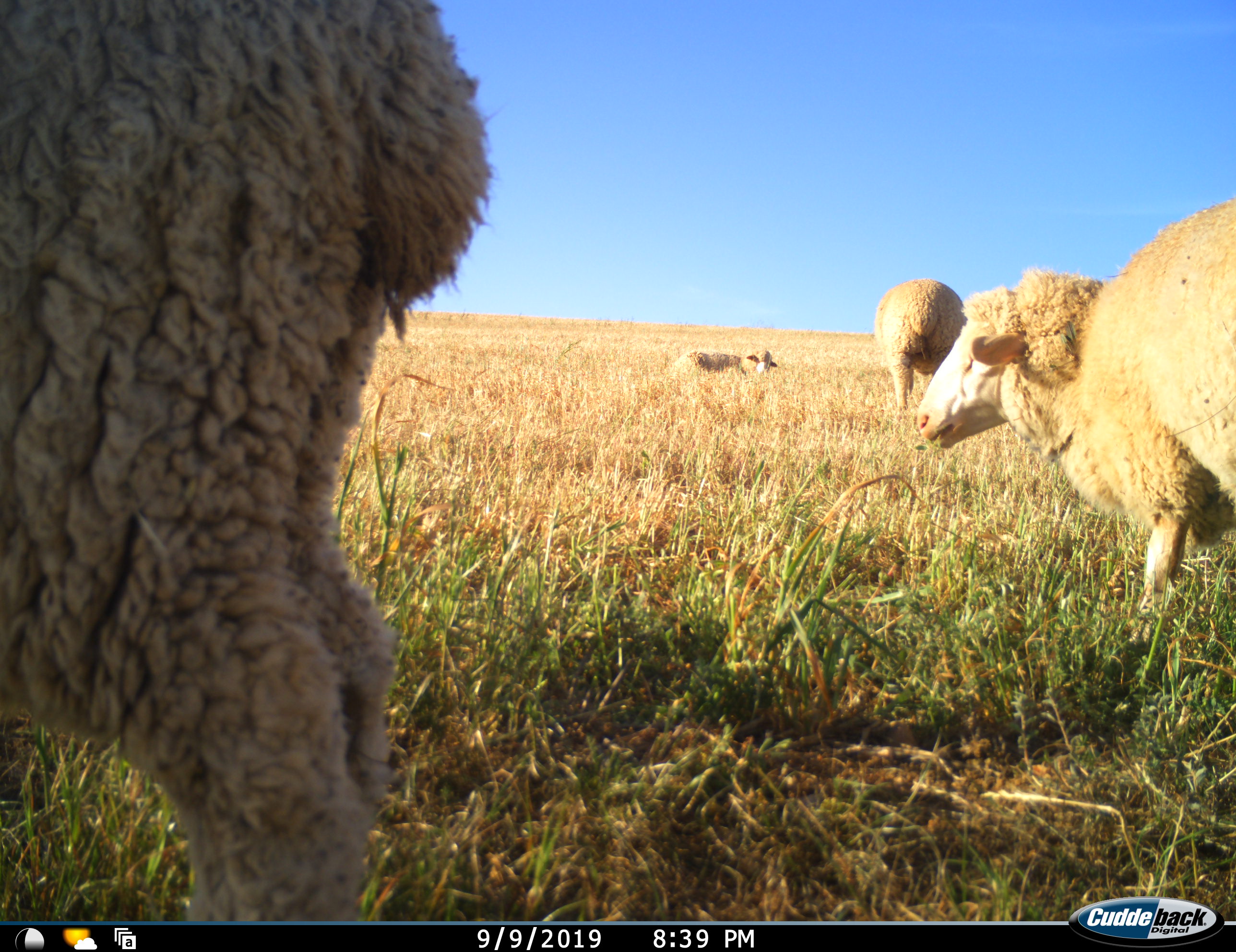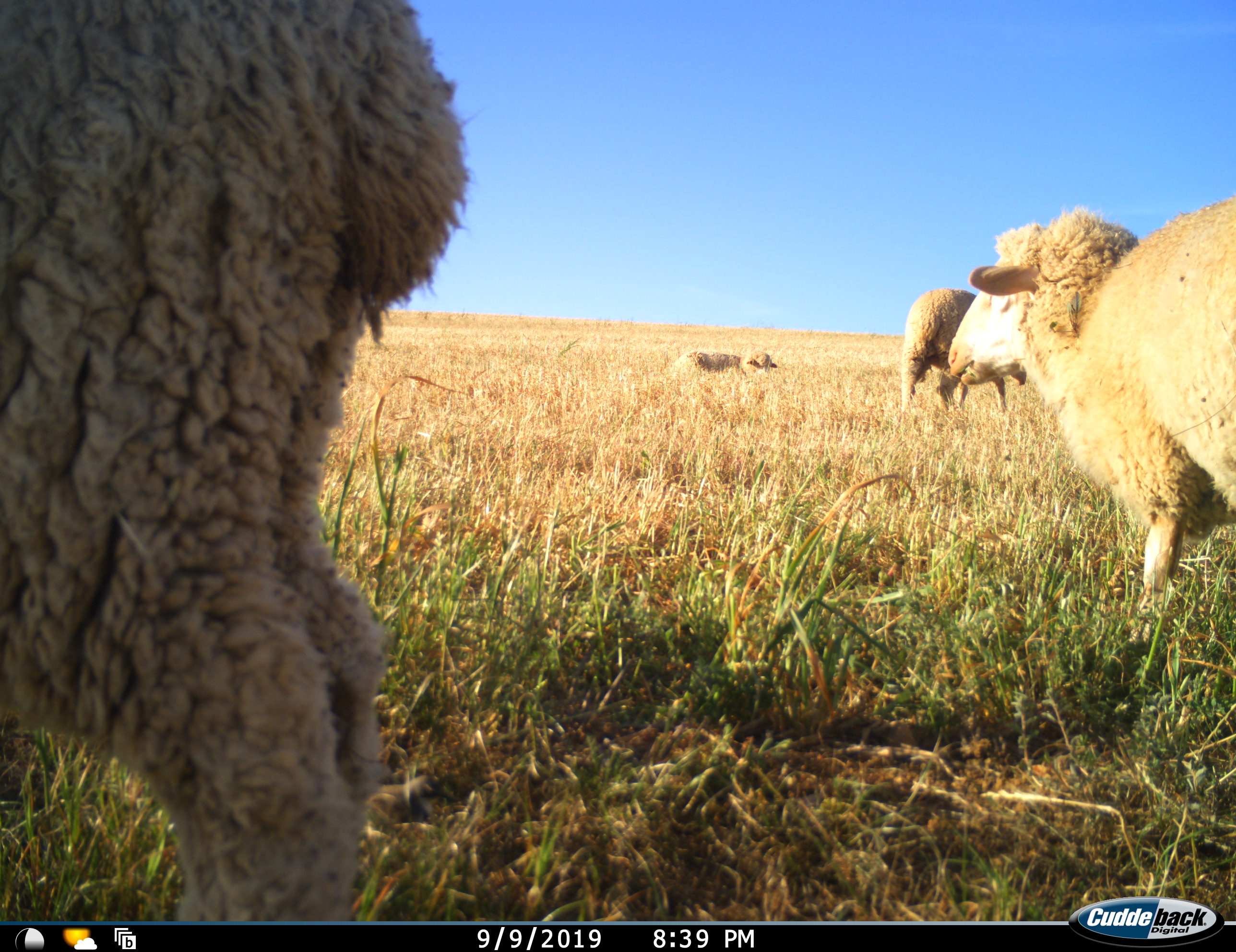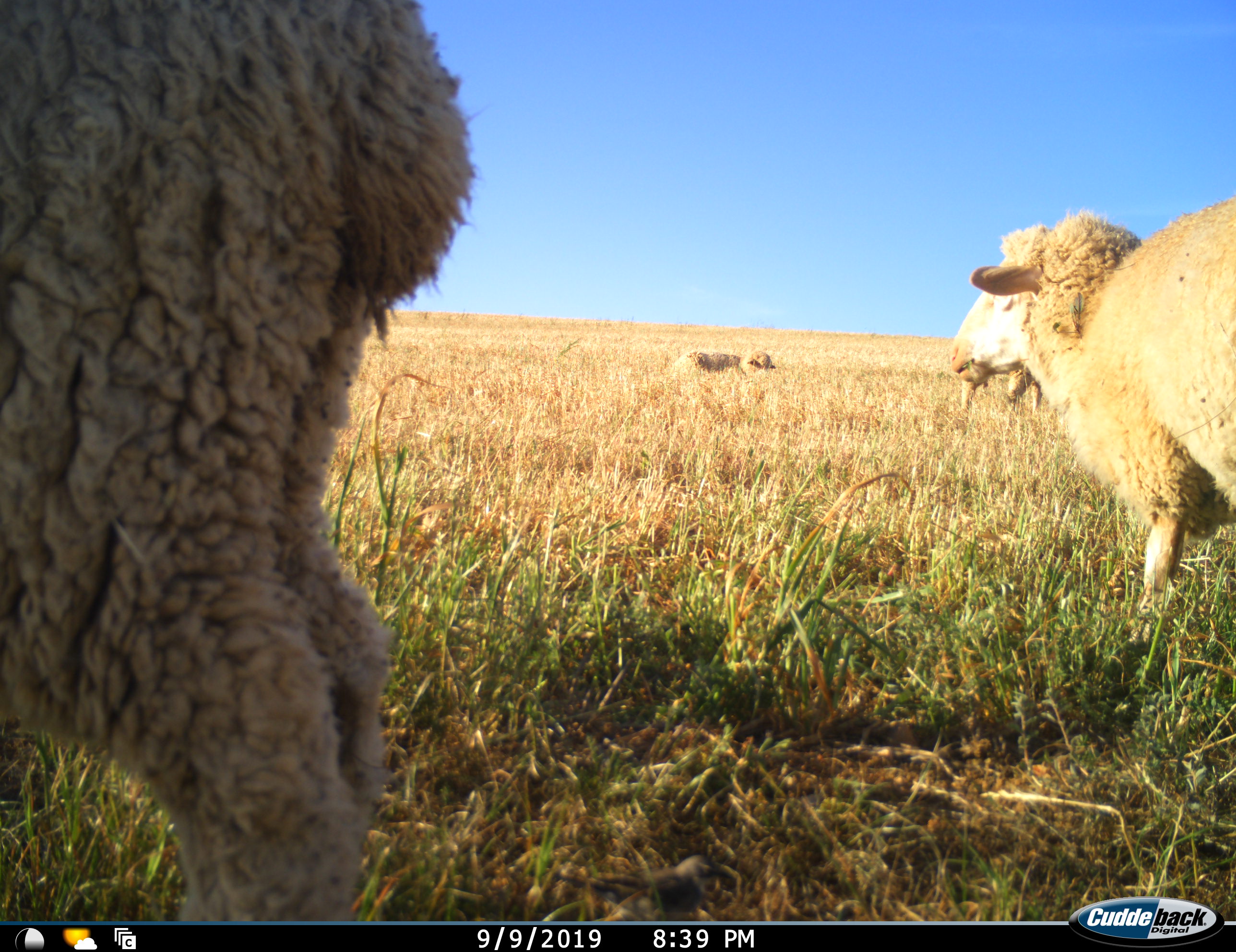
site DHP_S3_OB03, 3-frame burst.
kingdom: Animalia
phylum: Chordata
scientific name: Vertebrata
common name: domestic animal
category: domesticanimal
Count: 4.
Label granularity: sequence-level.